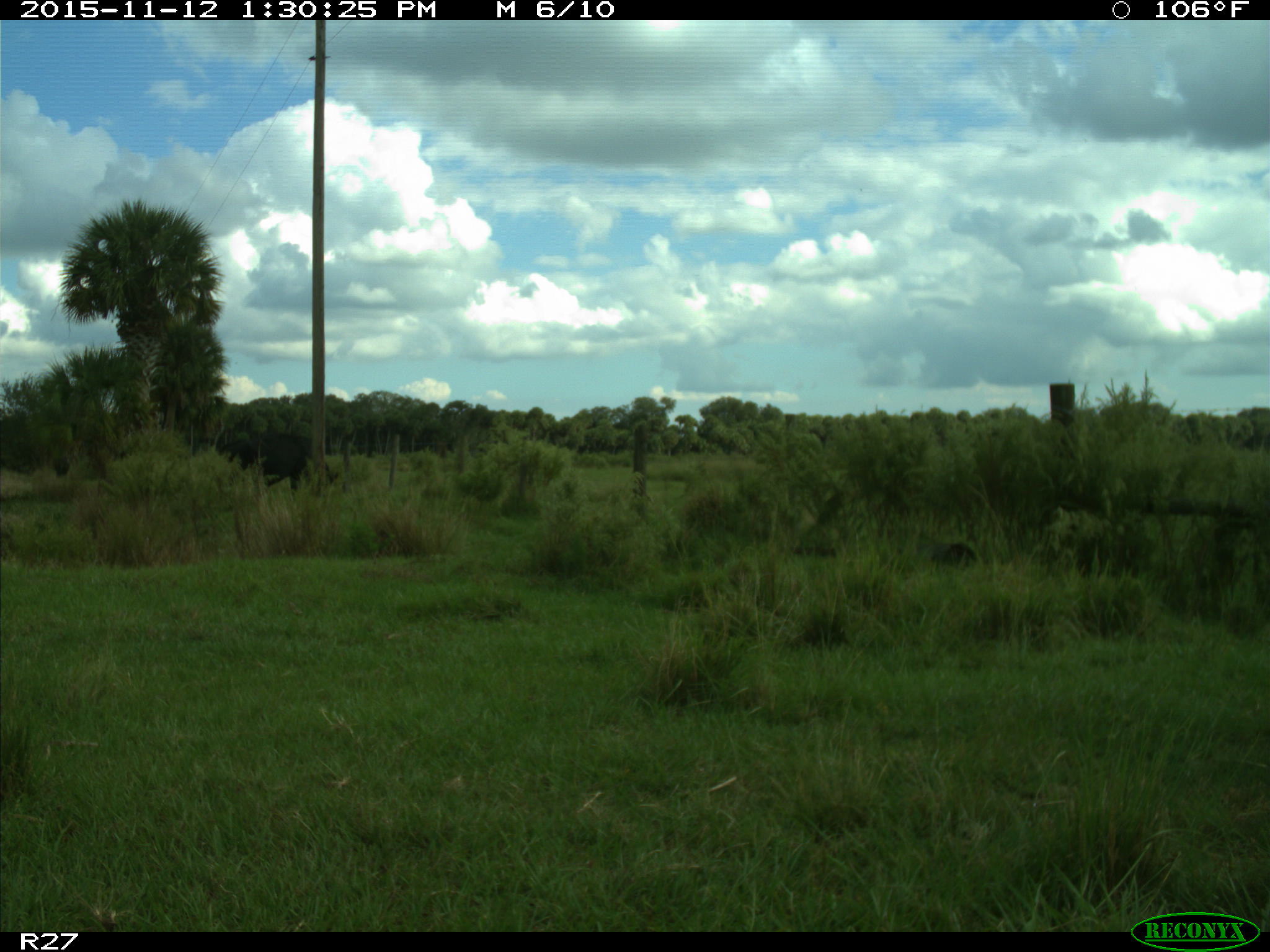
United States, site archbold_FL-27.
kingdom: Animalia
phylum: Chordata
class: Mammalia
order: Artiodactyla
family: Bovidae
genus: Bos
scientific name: Bos taurus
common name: domestic cow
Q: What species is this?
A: Bos taurus (domestic cow).